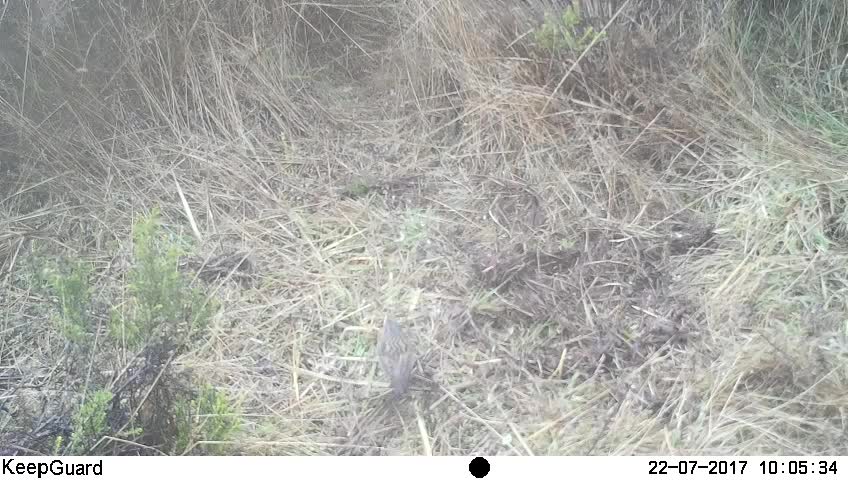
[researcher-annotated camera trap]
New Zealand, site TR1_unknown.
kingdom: Animalia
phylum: Chordata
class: Aves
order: Passeriformes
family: Prunellidae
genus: Prunella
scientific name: Prunella modularis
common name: dunnock